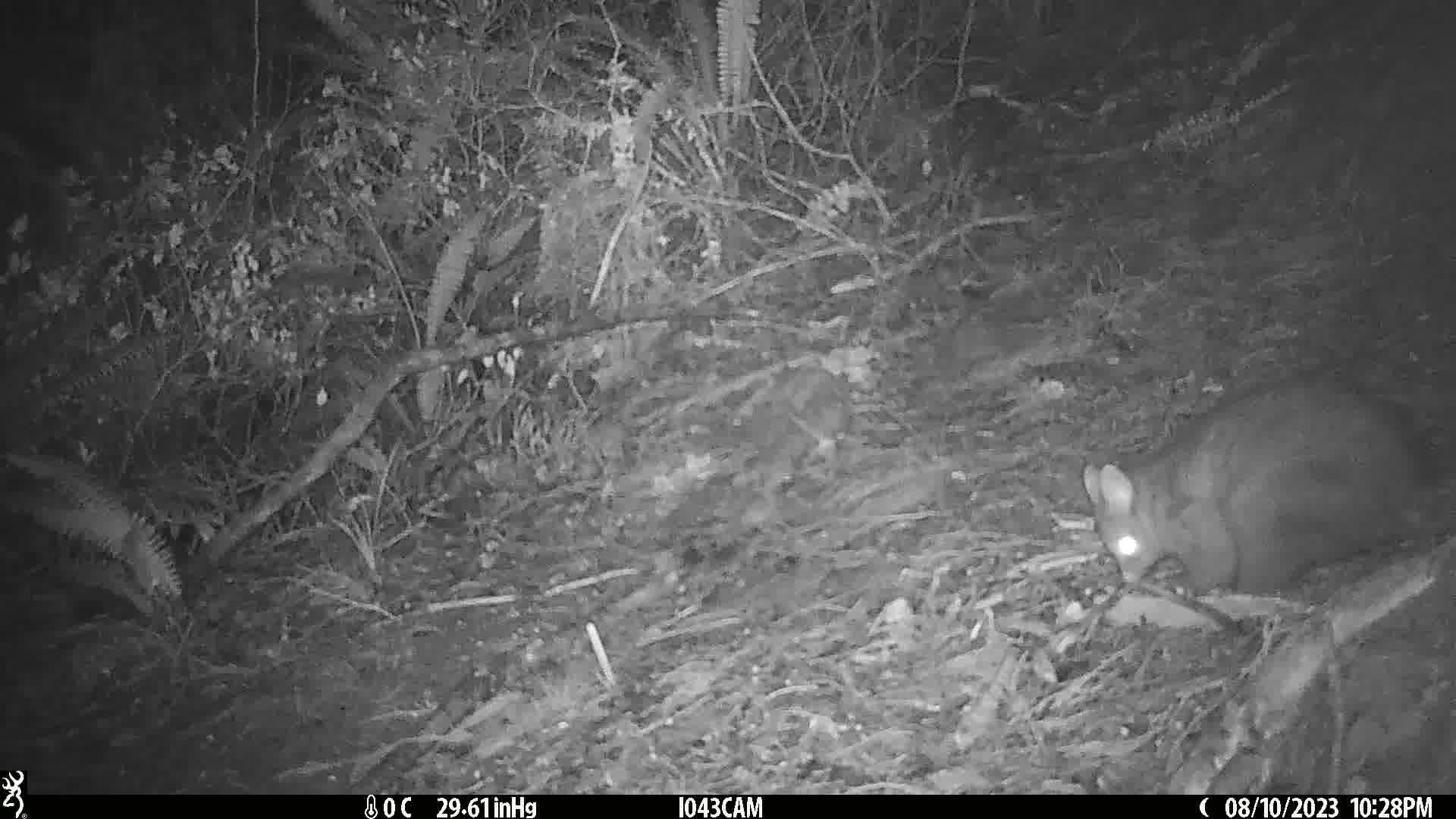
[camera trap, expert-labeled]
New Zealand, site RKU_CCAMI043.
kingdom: Animalia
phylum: Chordata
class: Mammalia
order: Diprotodontia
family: Phalangeridae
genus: Trichosurus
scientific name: Trichosurus vulpecula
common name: common brushtail possum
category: possum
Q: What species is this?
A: Possum (common brushtail possum) (Trichosurus vulpecula).